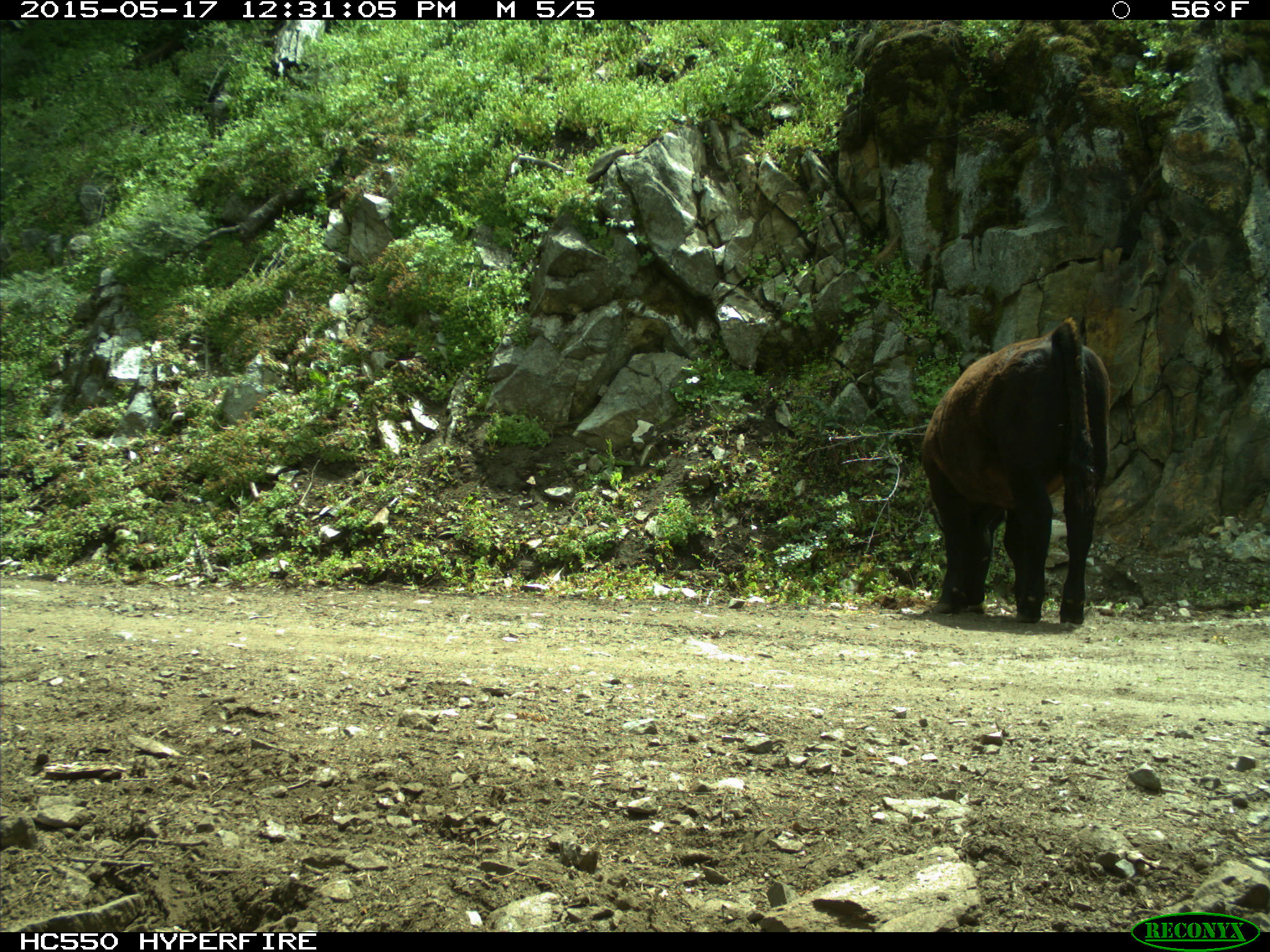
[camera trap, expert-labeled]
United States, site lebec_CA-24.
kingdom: Animalia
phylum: Chordata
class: Mammalia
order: Artiodactyla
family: Bovidae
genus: Bos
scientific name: Bos taurus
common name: domestic cow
Bos taurus (domestic cow).